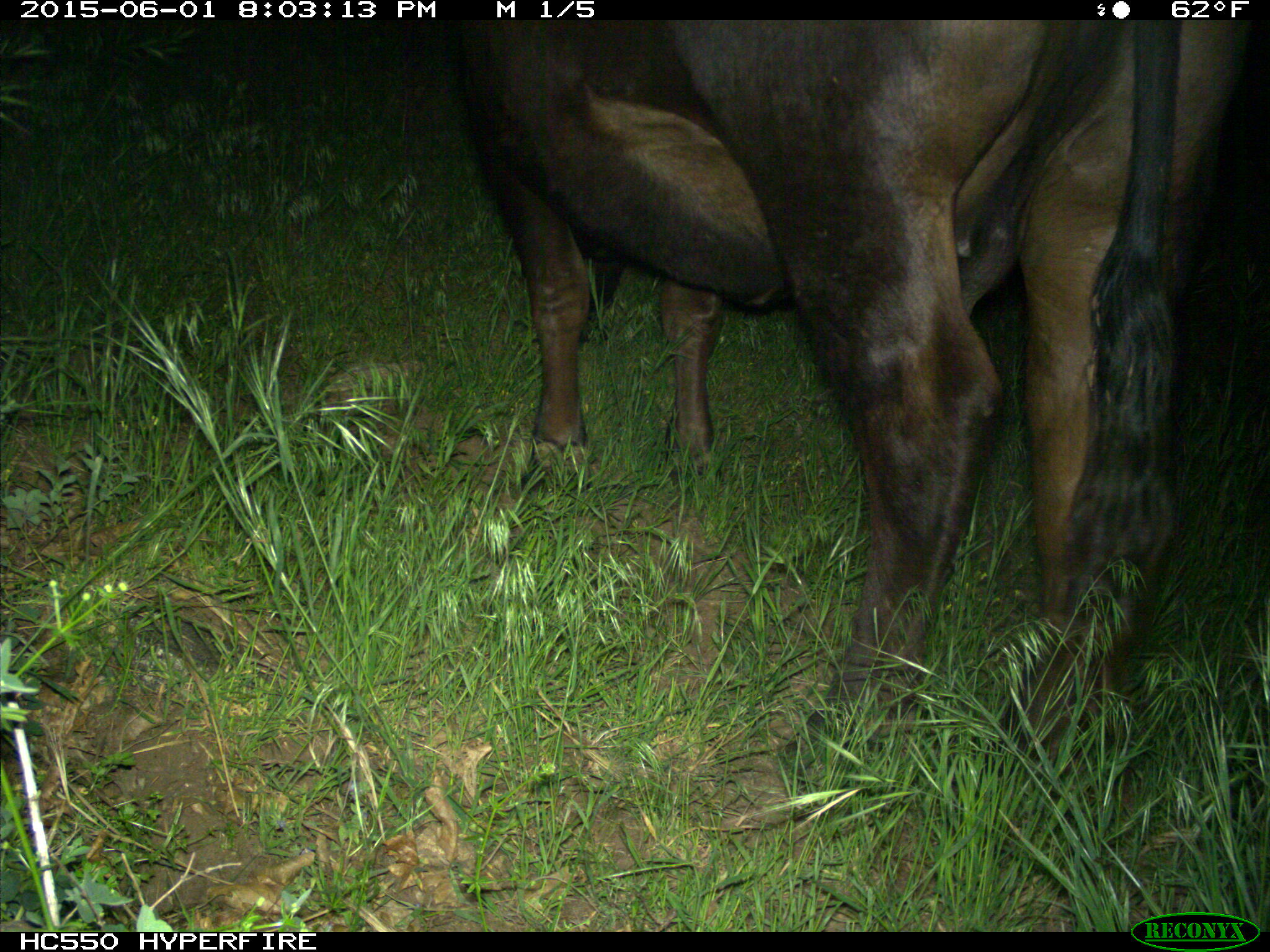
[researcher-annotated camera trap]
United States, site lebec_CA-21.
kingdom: Animalia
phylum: Chordata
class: Mammalia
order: Artiodactyla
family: Bovidae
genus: Bos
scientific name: Bos taurus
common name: domestic cow